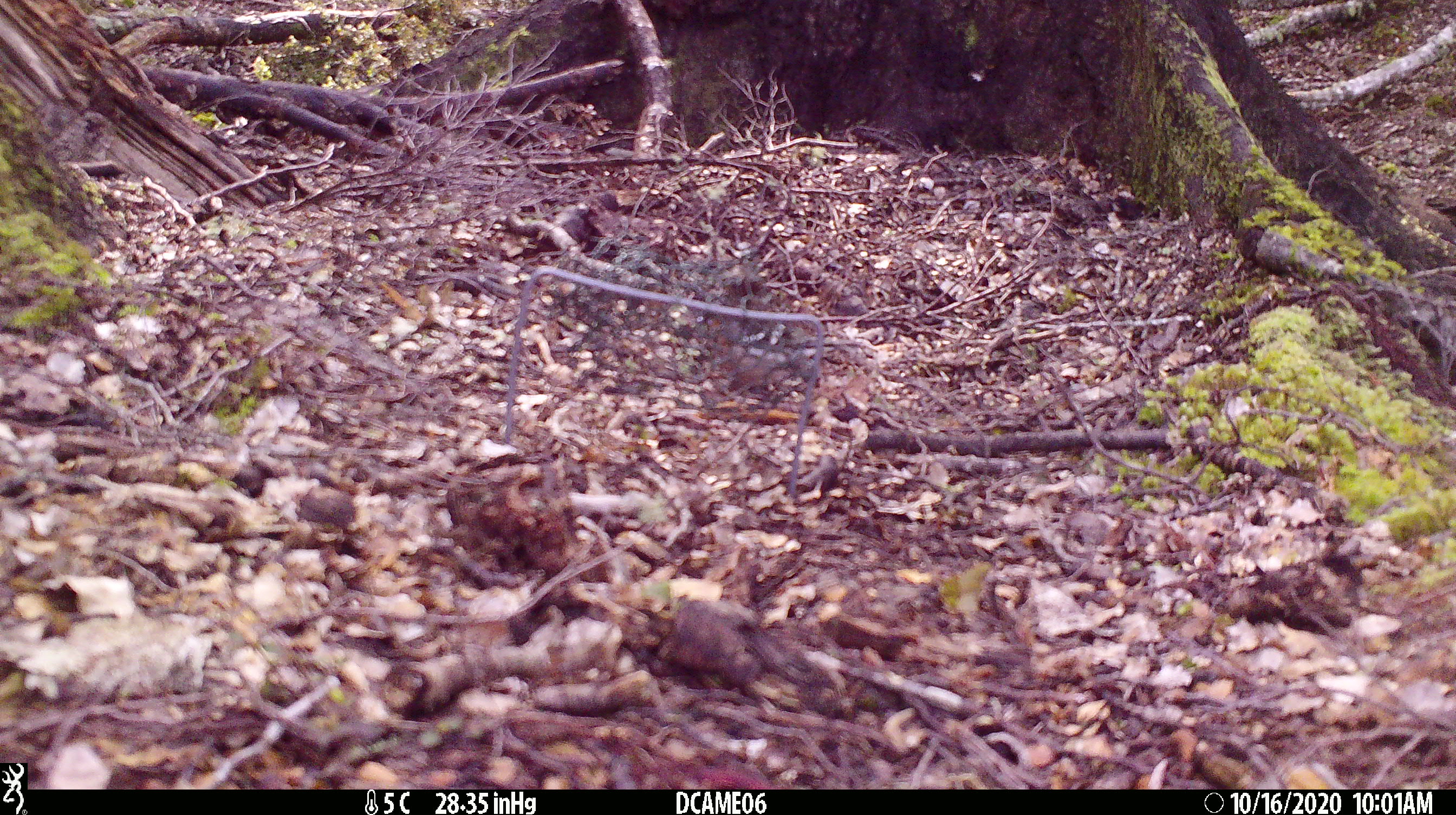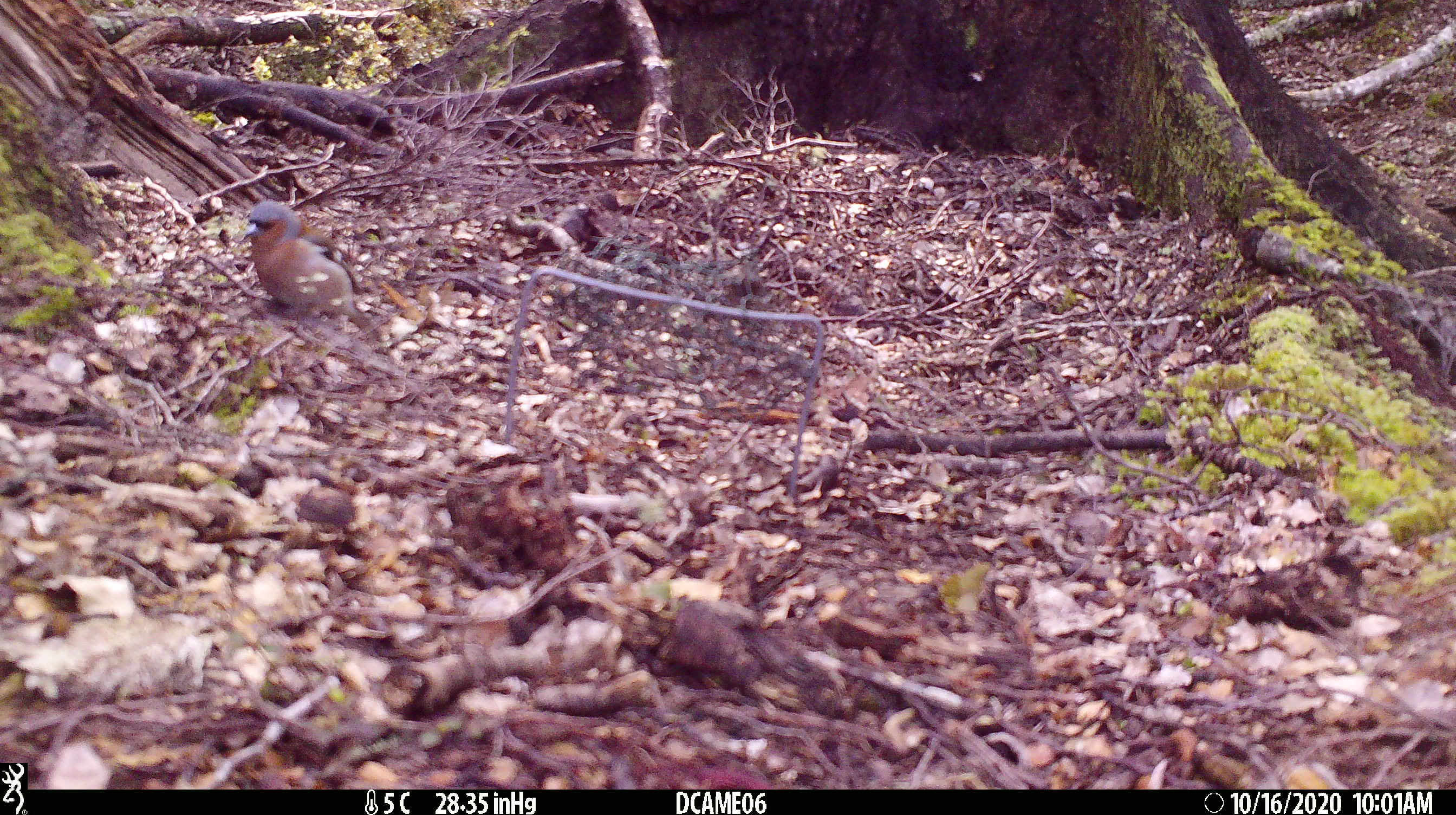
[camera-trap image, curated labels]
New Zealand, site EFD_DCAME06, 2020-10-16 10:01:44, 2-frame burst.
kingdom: Animalia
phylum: Chordata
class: Aves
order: Passeriformes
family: Fringillidae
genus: Fringilla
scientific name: Fringilla coelebs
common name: common chaffinch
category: chaffinch